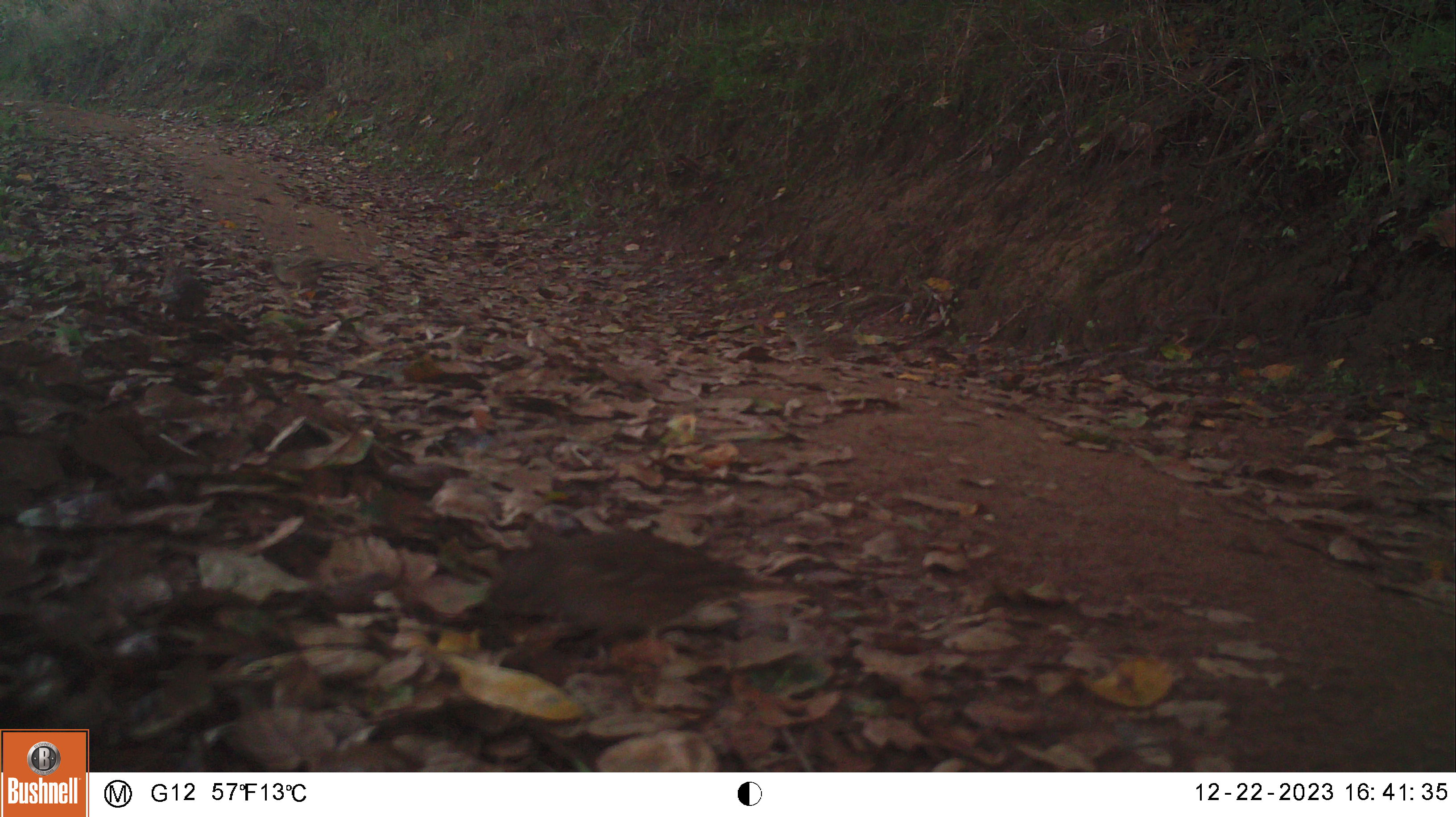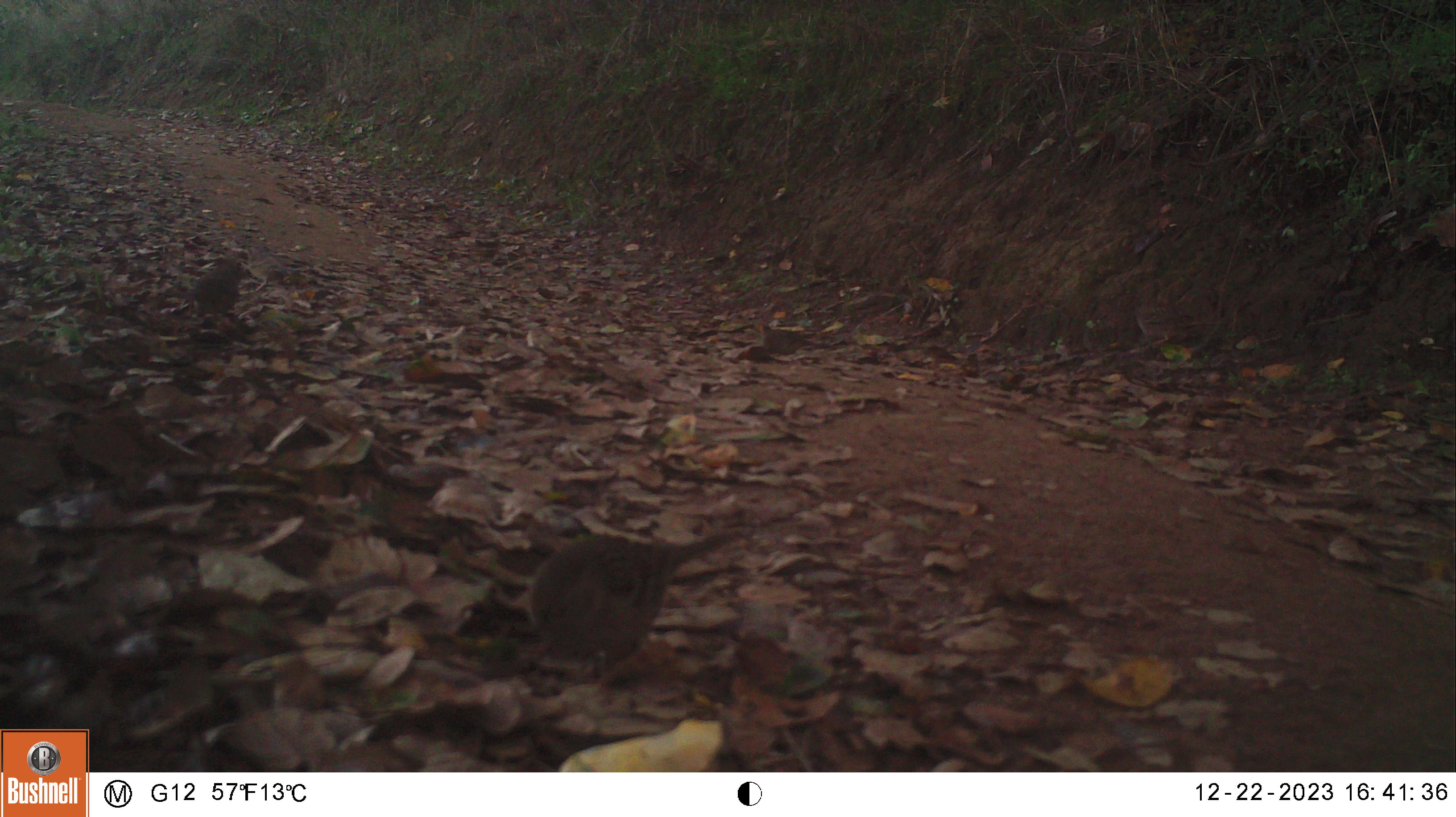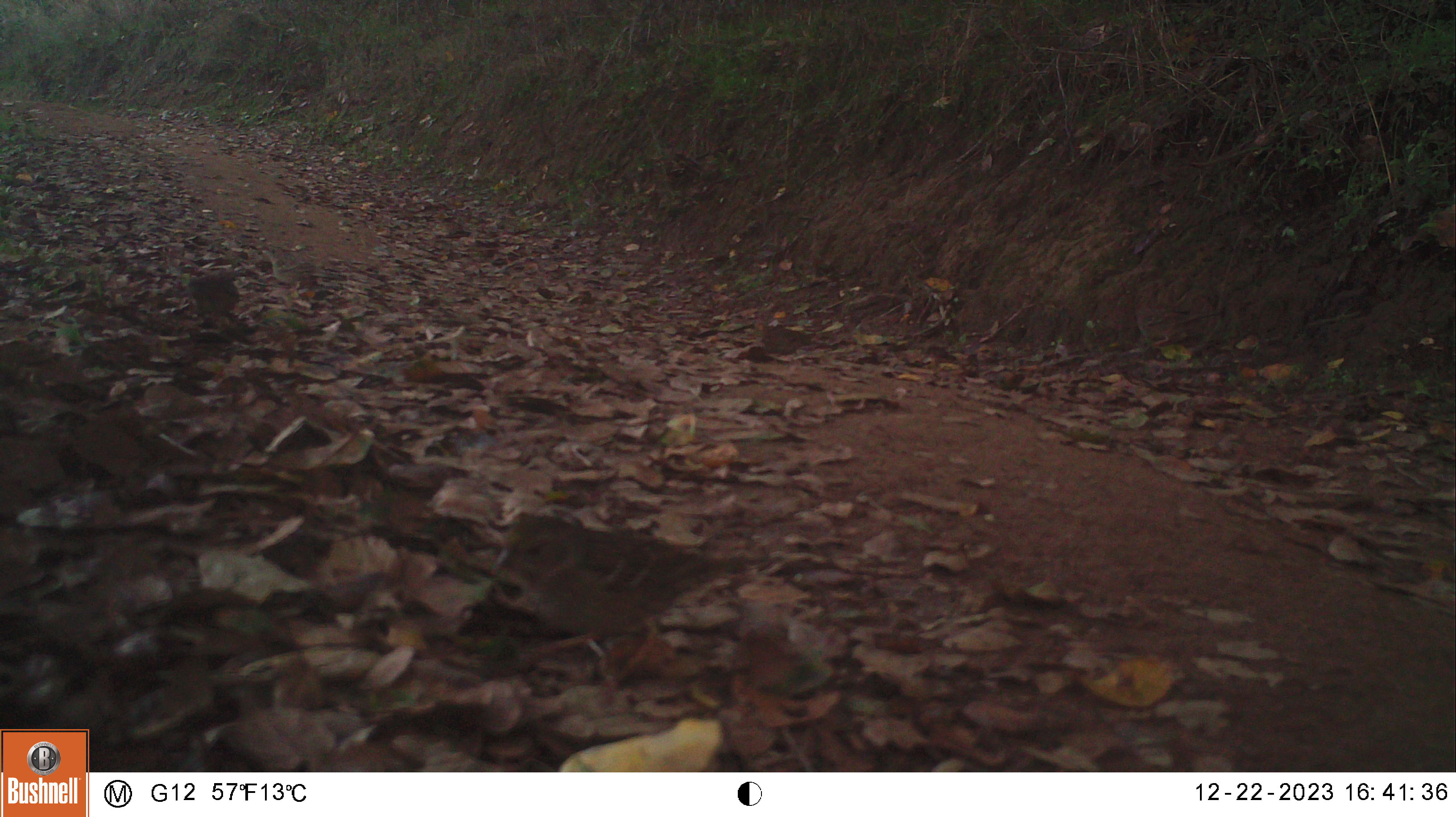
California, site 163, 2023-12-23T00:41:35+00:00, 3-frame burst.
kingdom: Animalia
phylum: Chordata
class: Aves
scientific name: Aves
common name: bird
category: unknown bird